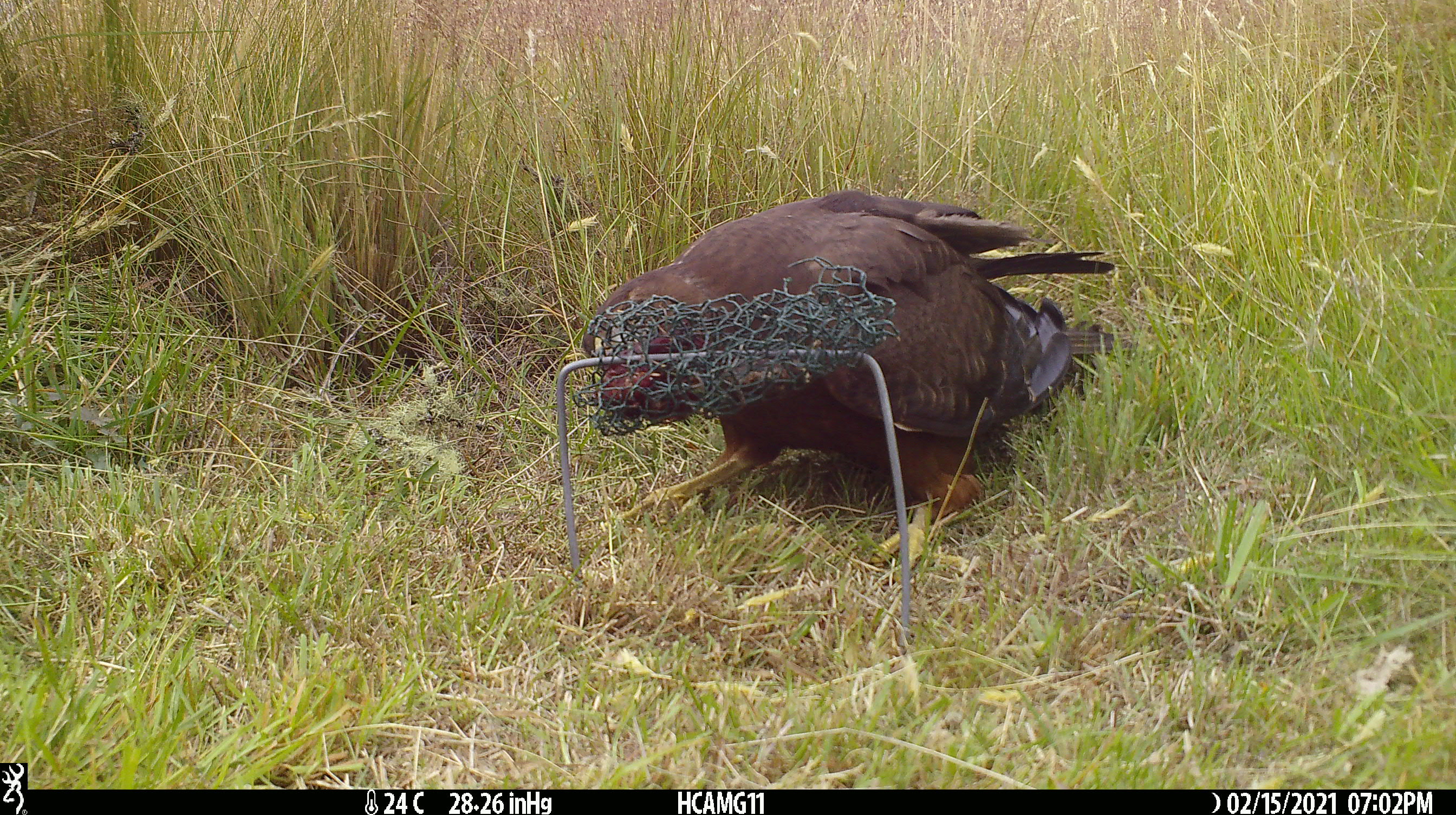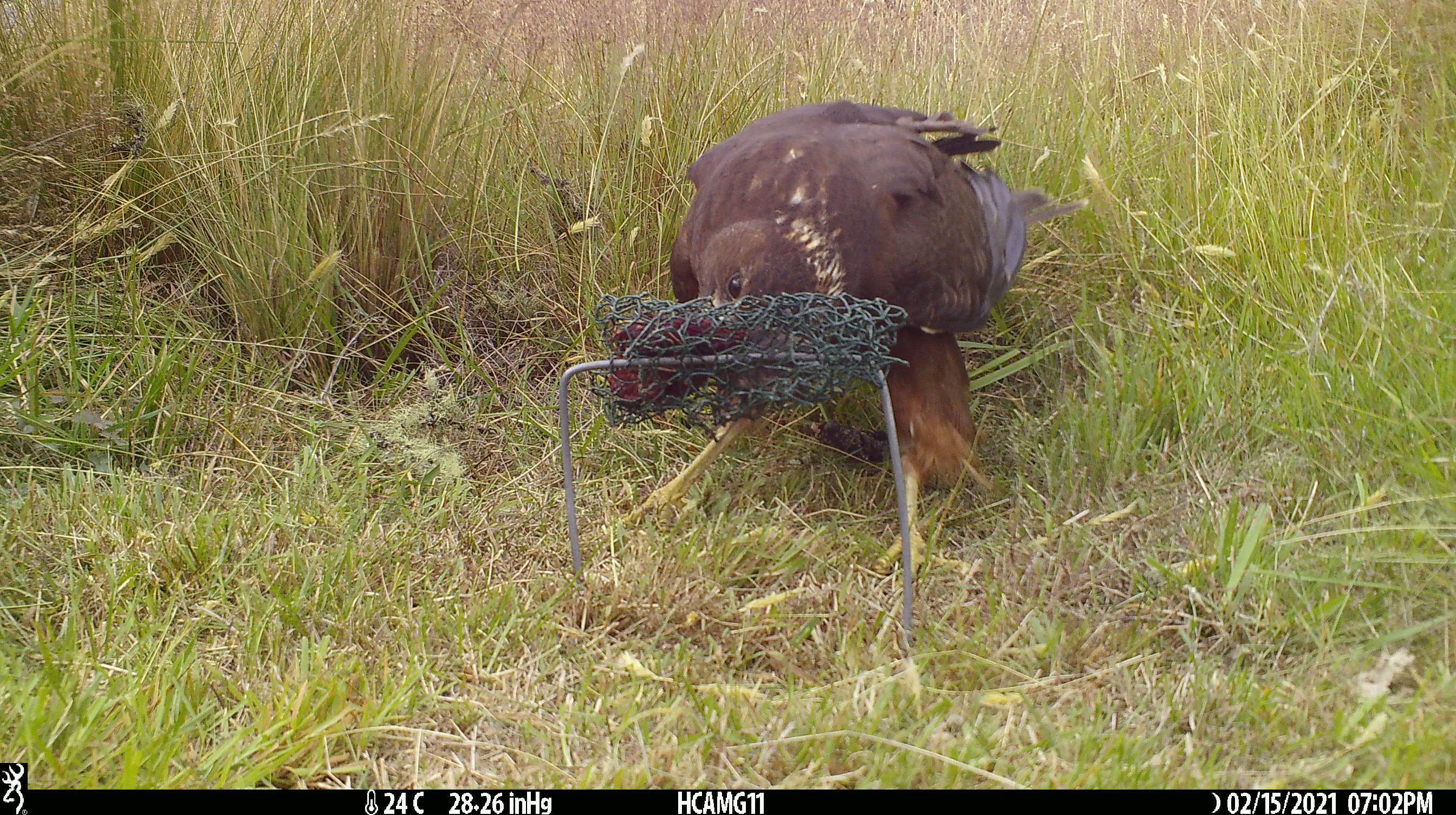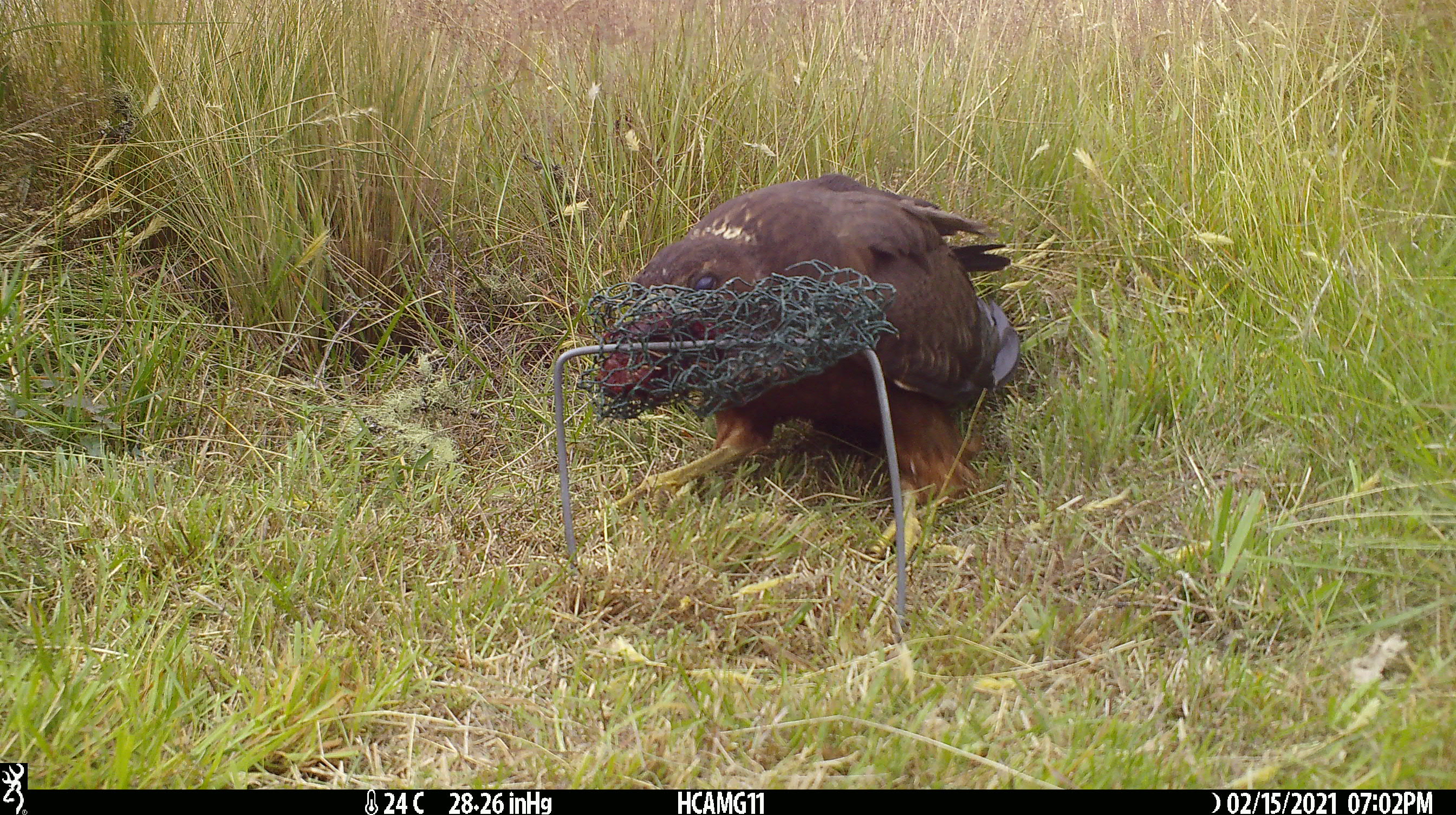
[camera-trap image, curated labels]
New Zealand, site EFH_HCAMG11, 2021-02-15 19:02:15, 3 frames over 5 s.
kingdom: Animalia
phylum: Chordata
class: Aves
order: Accipitriformes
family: Accipitridae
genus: Circus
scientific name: Circus approximans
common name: swamp harrier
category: harrier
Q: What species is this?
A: Harrier (swamp harrier) (Circus approximans).